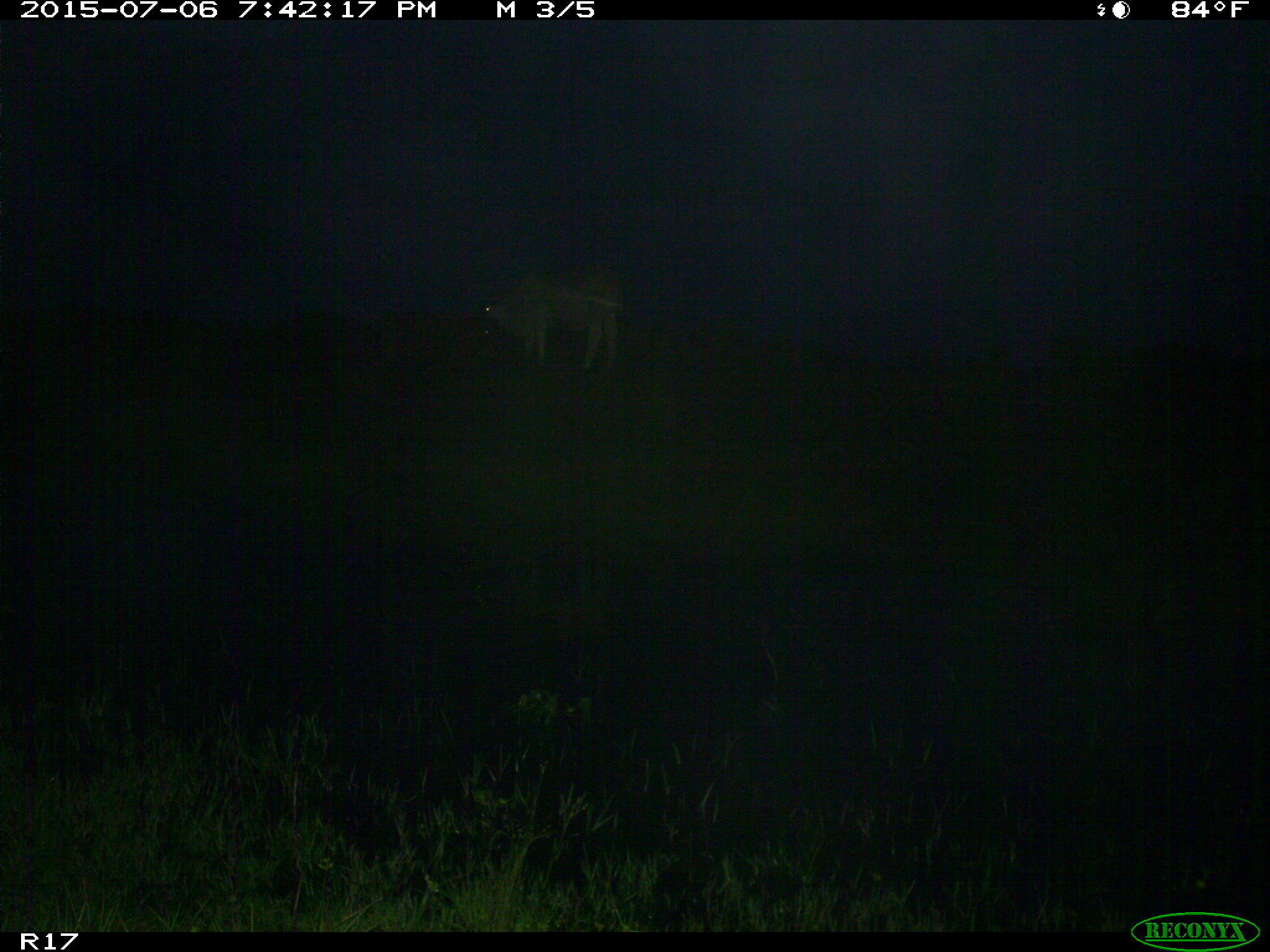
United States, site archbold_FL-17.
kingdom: Animalia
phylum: Chordata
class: Mammalia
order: Artiodactyla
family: Bovidae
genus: Bos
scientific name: Bos taurus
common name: domestic cow